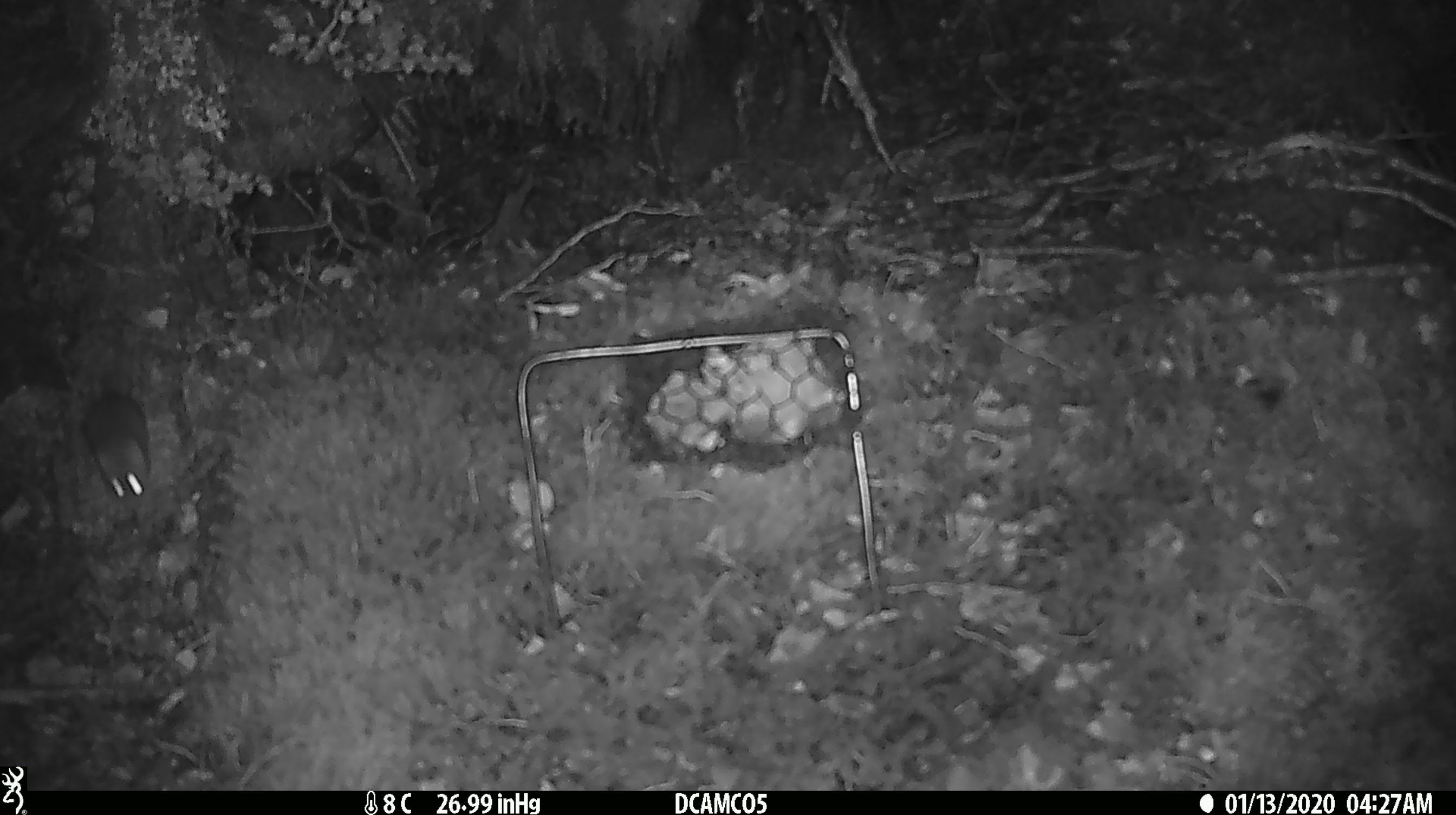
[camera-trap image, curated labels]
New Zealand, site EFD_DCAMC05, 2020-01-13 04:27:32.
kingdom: Animalia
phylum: Chordata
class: Mammalia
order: Rodentia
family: Muridae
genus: Mus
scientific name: Mus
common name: mouse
Mouse (Mus).